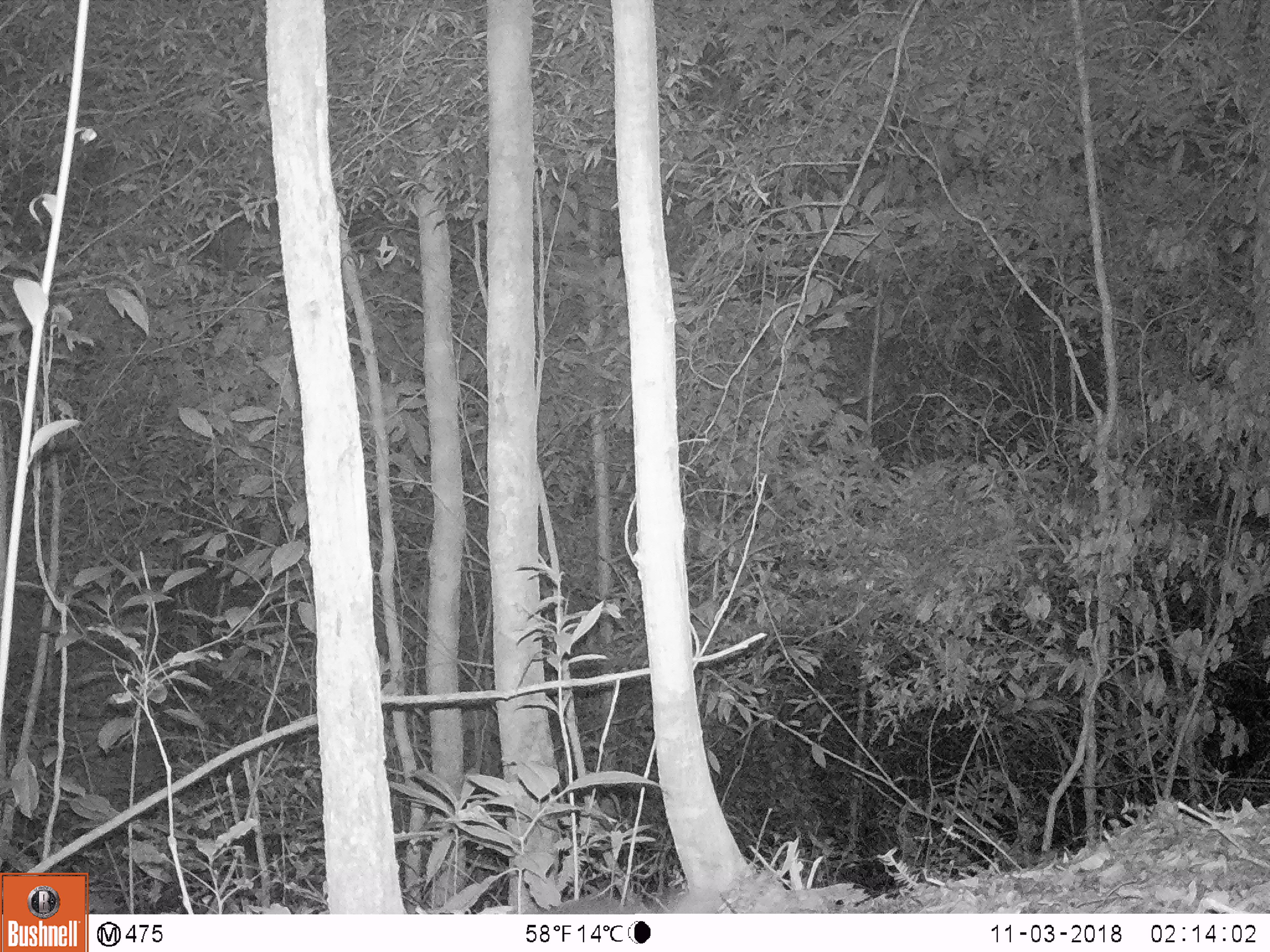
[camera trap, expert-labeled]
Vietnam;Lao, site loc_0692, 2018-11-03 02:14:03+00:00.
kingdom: Animalia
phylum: Chordata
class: Mammalia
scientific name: Mammalia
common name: mammal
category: unidentified small mammal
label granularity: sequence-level